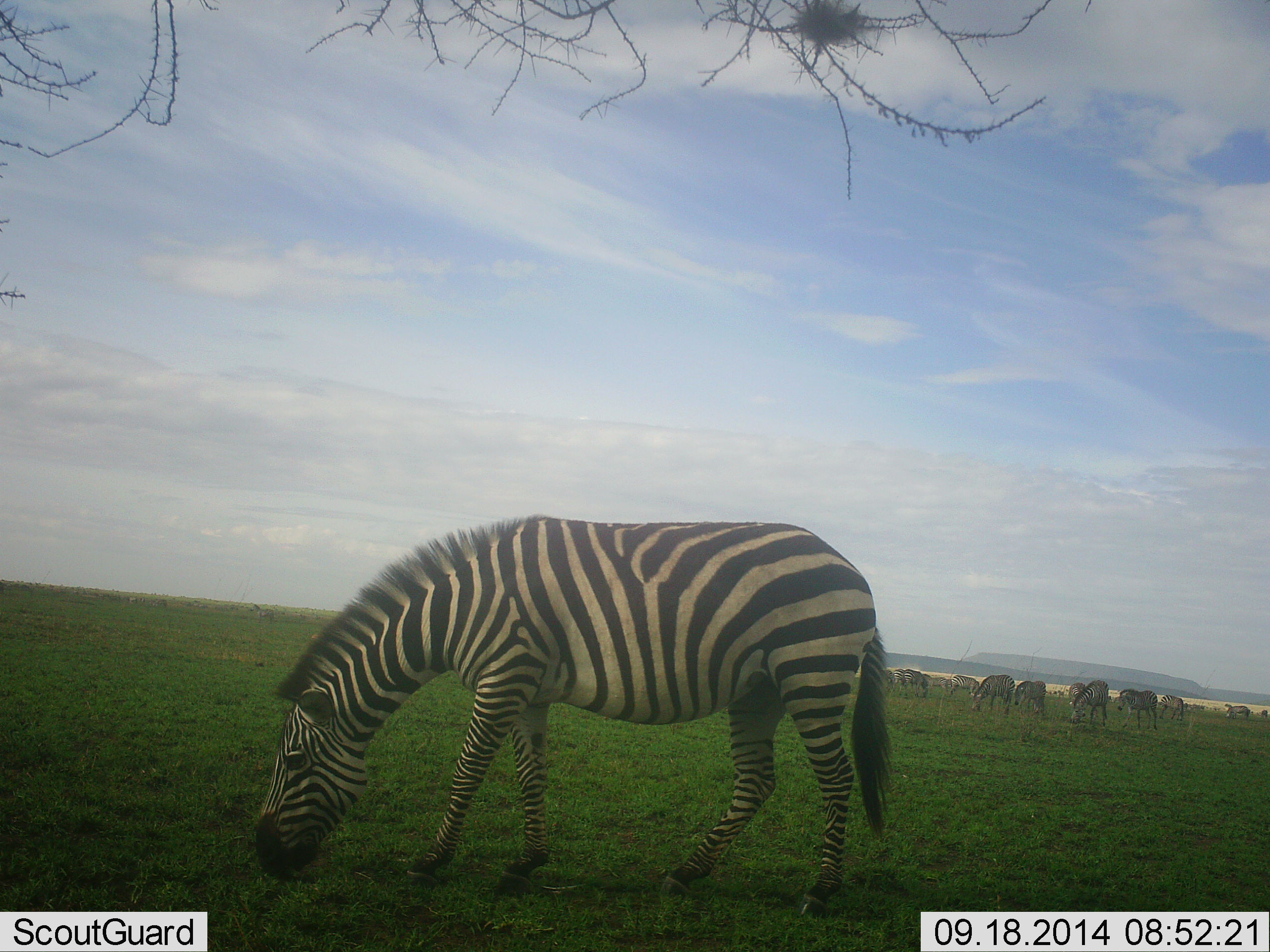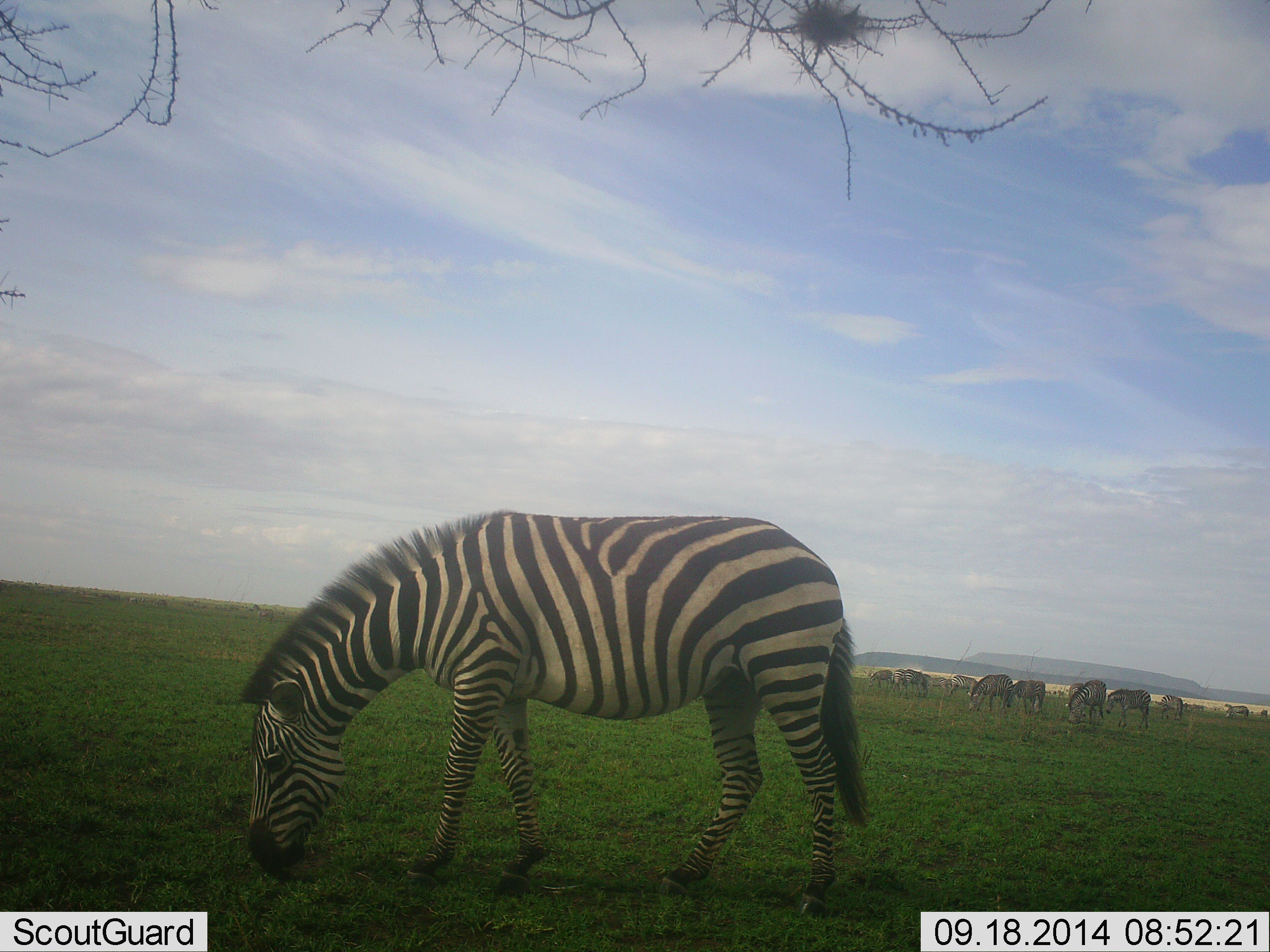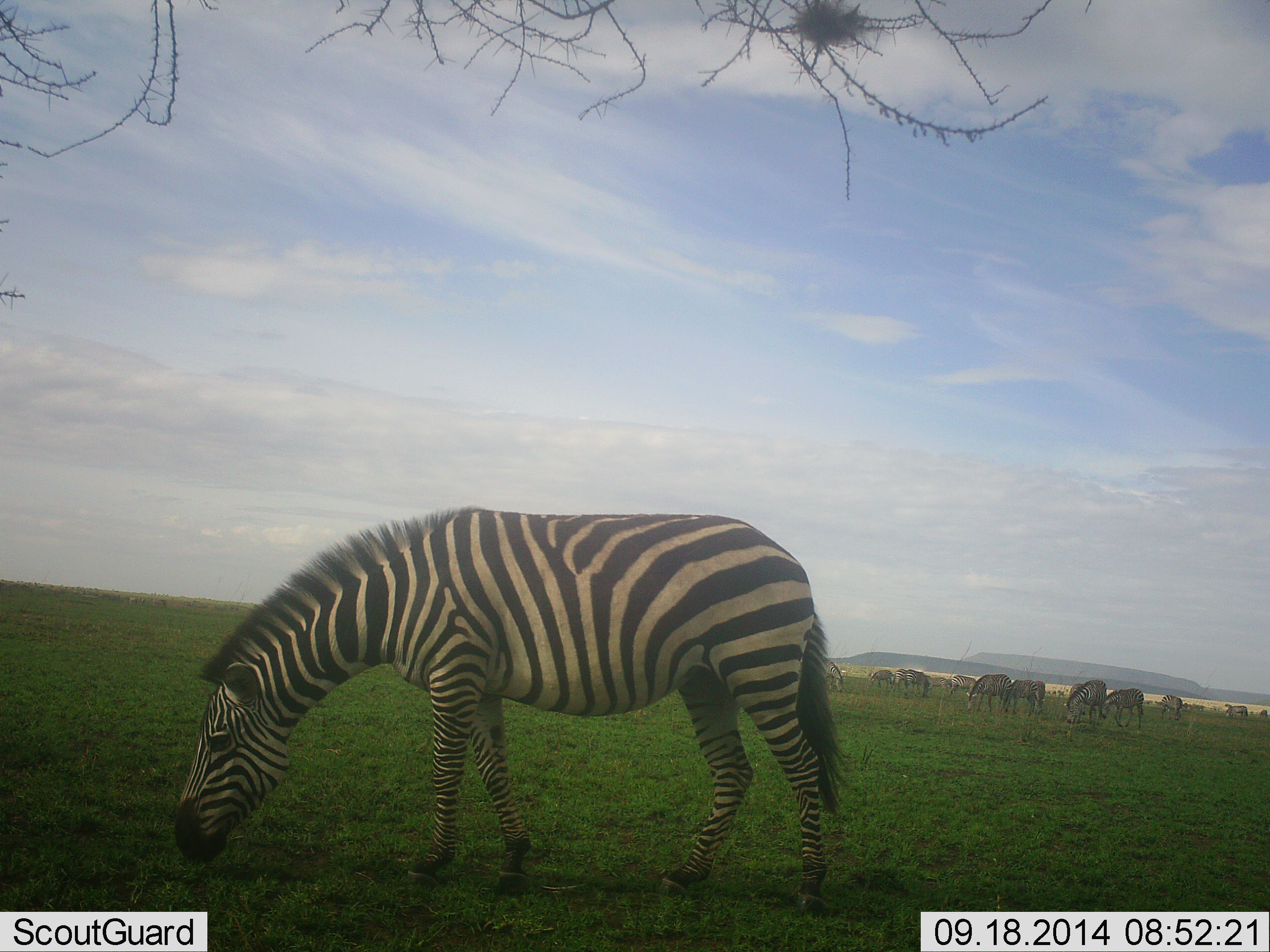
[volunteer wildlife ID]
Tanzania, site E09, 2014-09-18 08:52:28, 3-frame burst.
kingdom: Animalia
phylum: Chordata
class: Mammalia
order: Perissodactyla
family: Equidae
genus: Equus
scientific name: Equus quagga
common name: plains zebra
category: zebra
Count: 11-50.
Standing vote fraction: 40%.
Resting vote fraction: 0%.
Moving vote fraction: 20%.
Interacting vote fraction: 0%.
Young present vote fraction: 0%.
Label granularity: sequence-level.